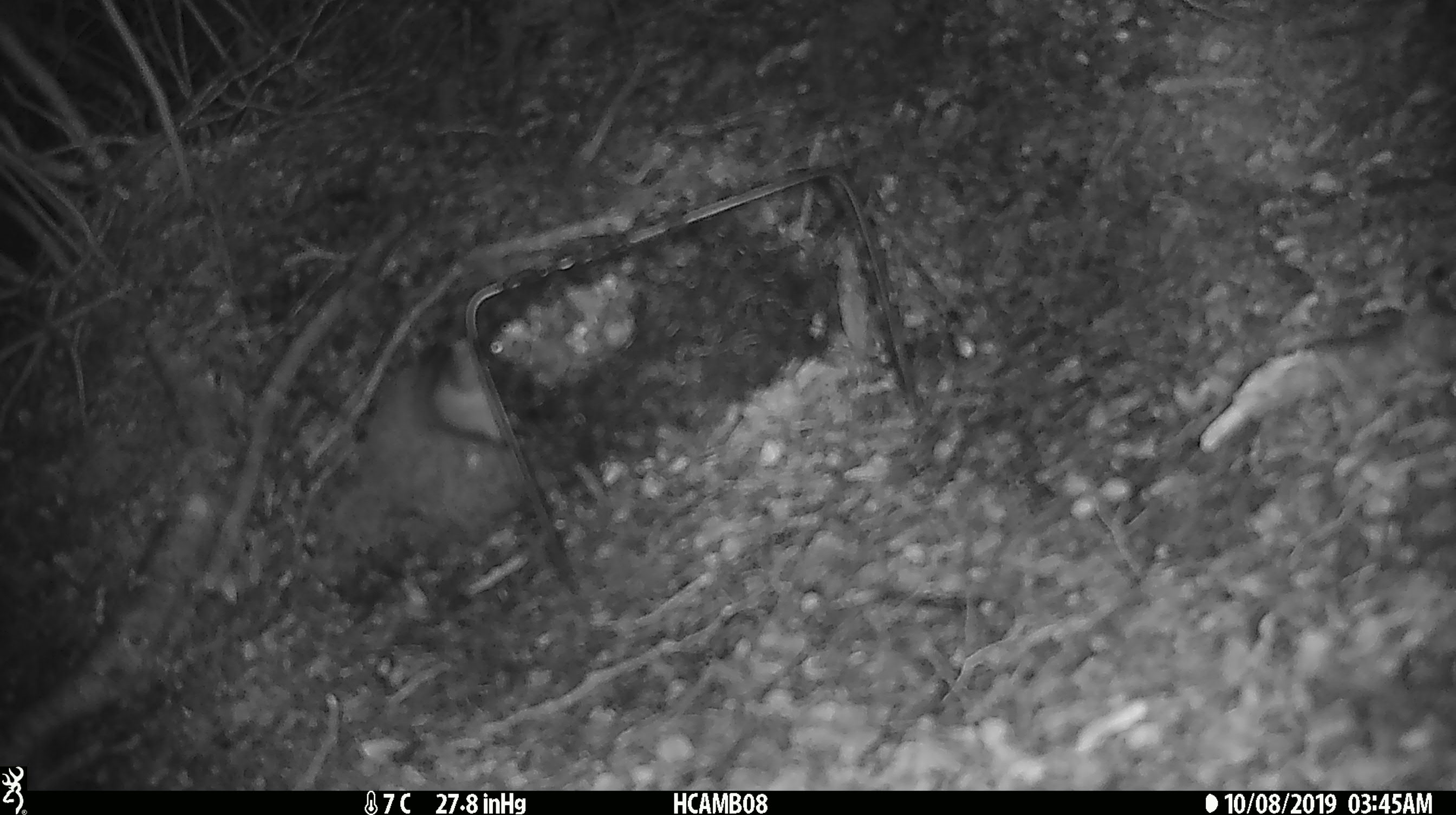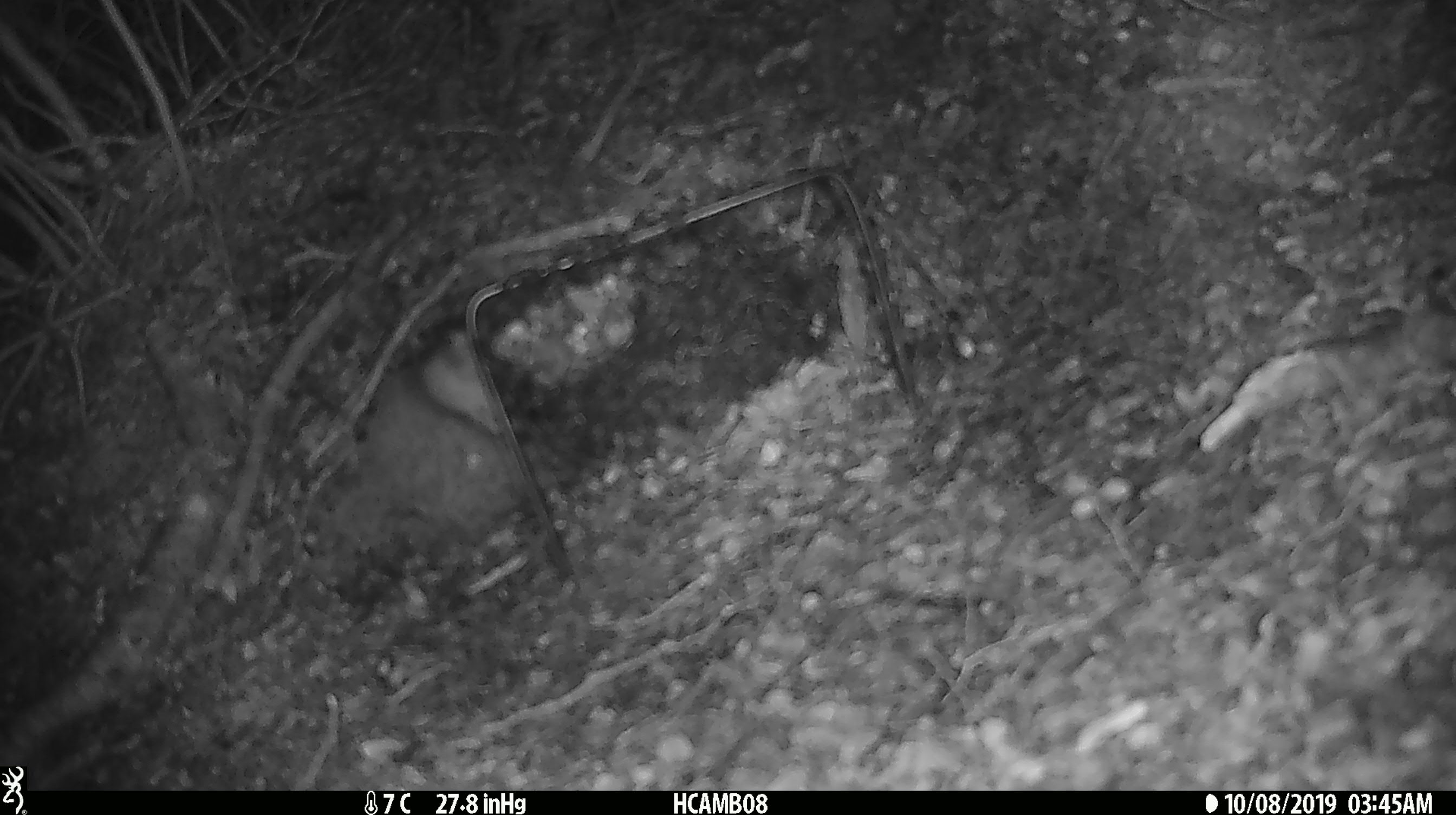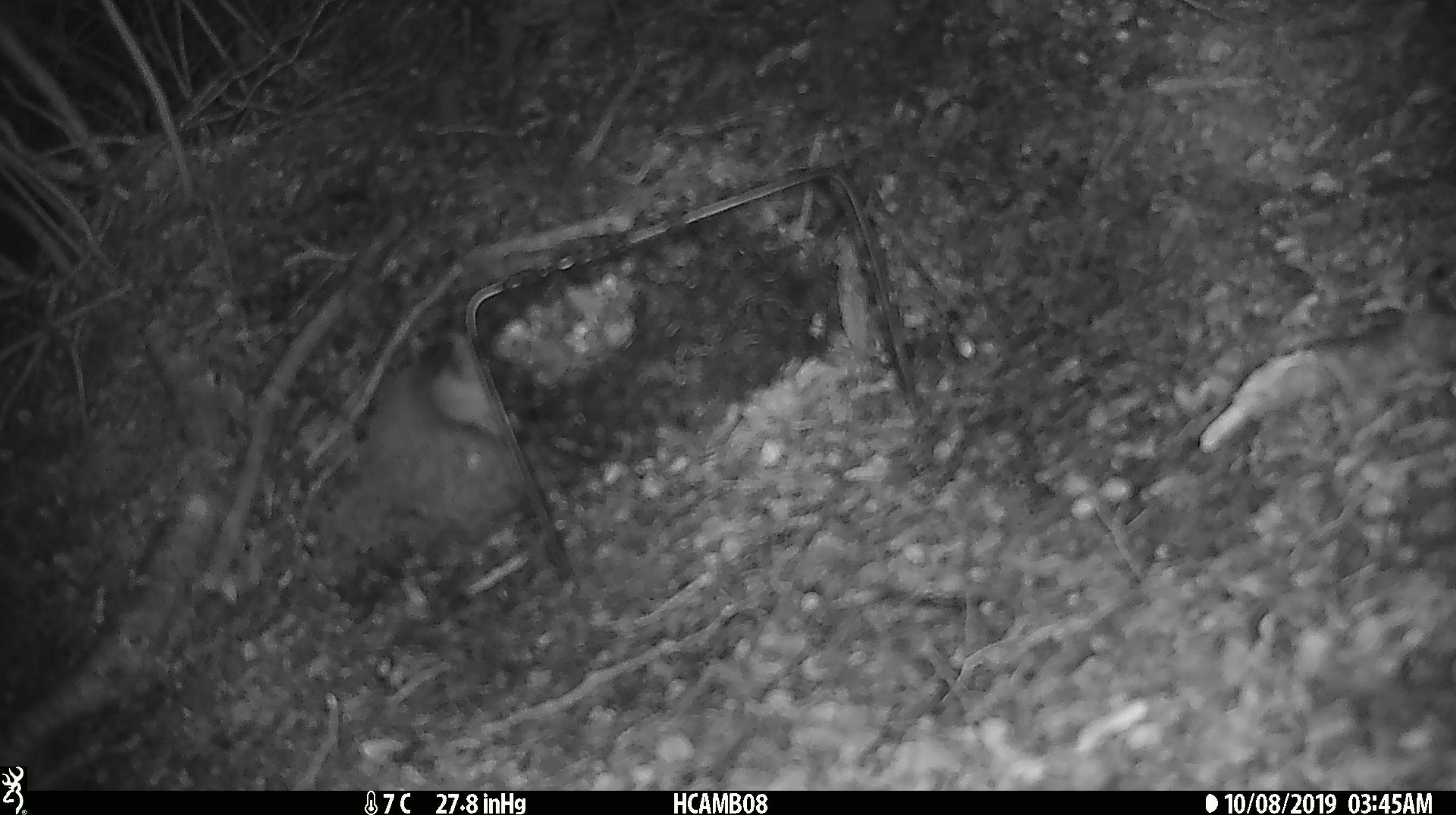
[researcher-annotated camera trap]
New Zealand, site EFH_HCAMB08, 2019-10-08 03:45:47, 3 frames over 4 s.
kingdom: Animalia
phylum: Chordata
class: Mammalia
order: Rodentia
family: Muridae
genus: Mus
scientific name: Mus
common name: mouse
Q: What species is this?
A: Mouse (Mus).